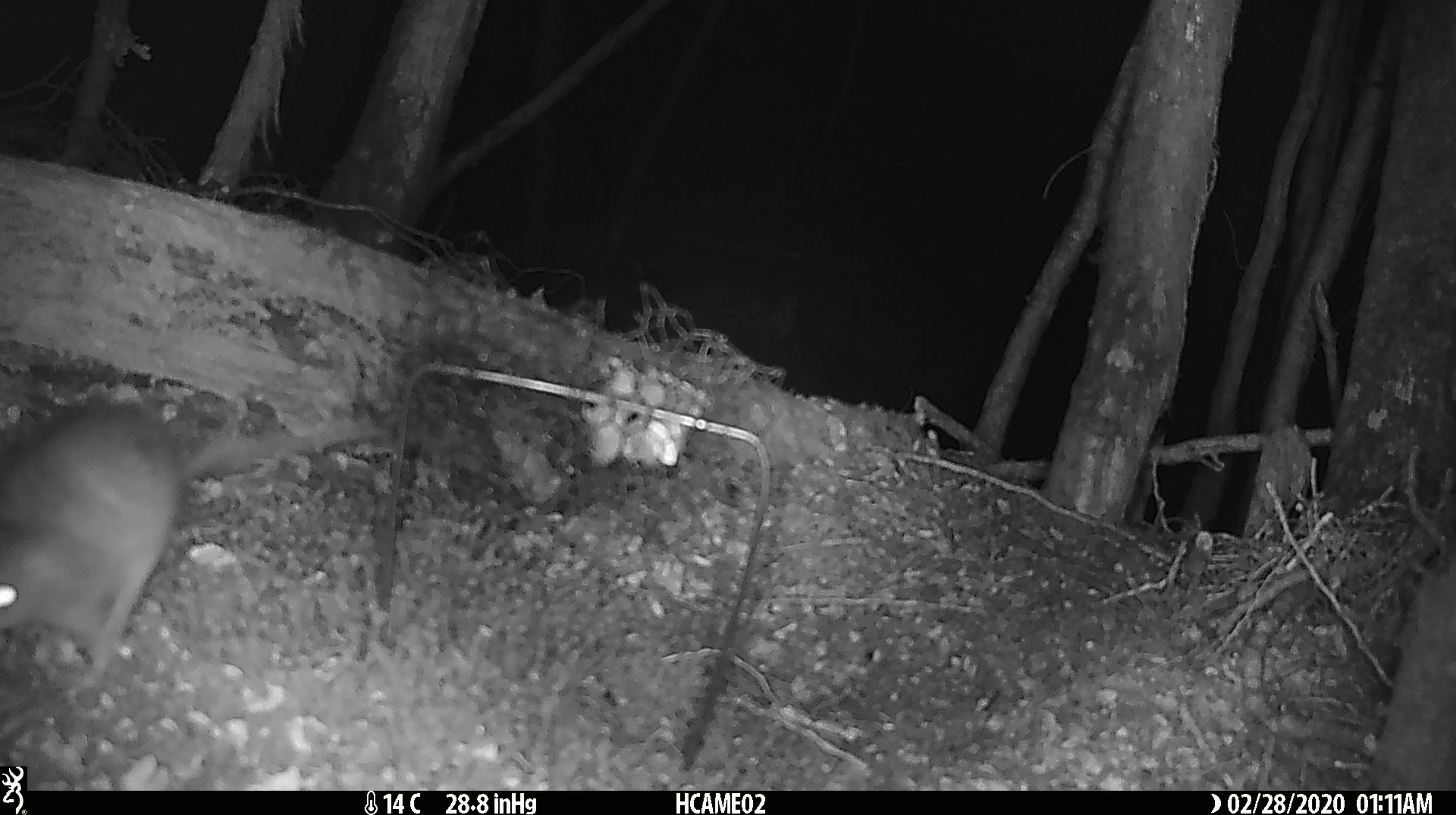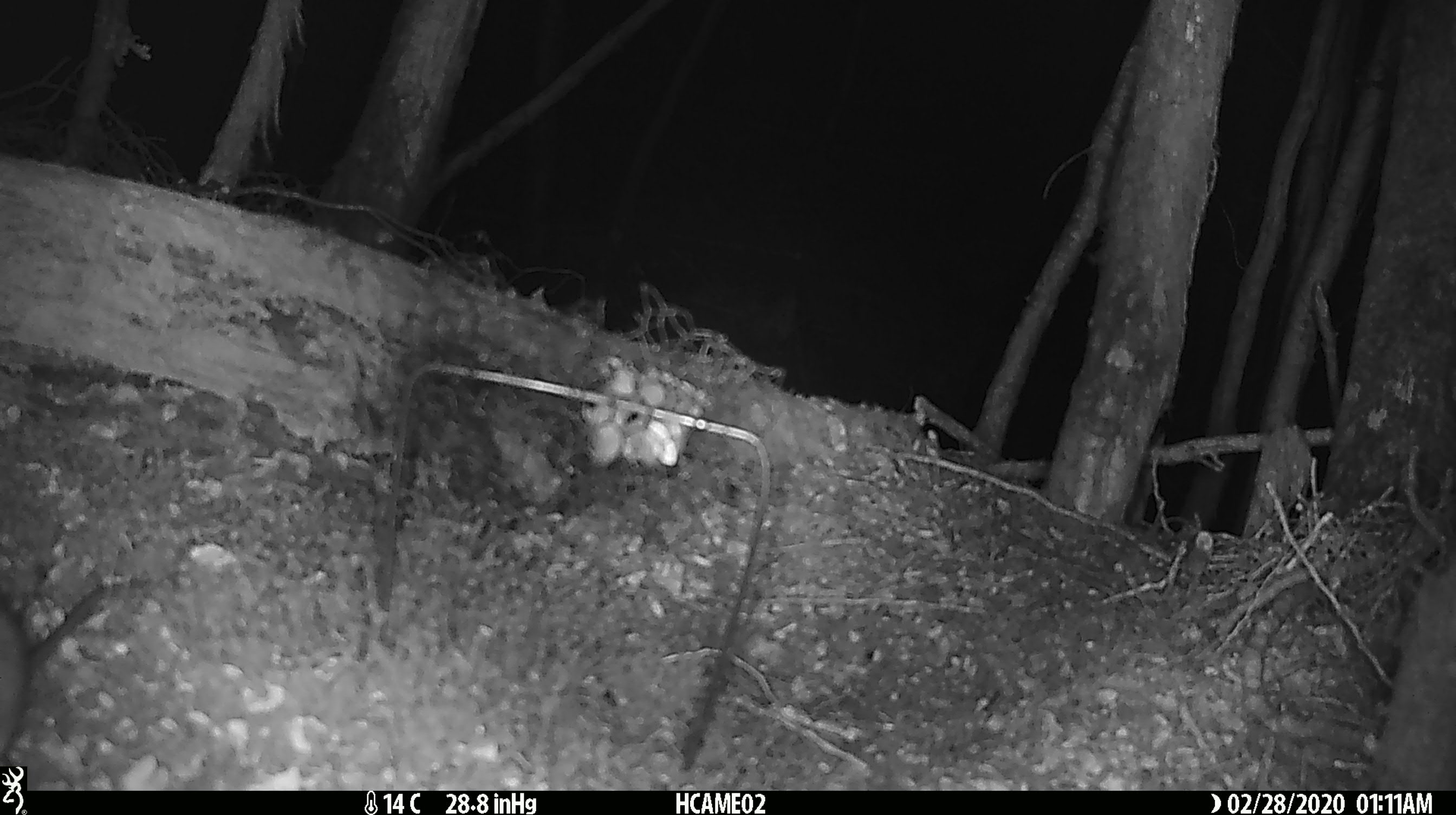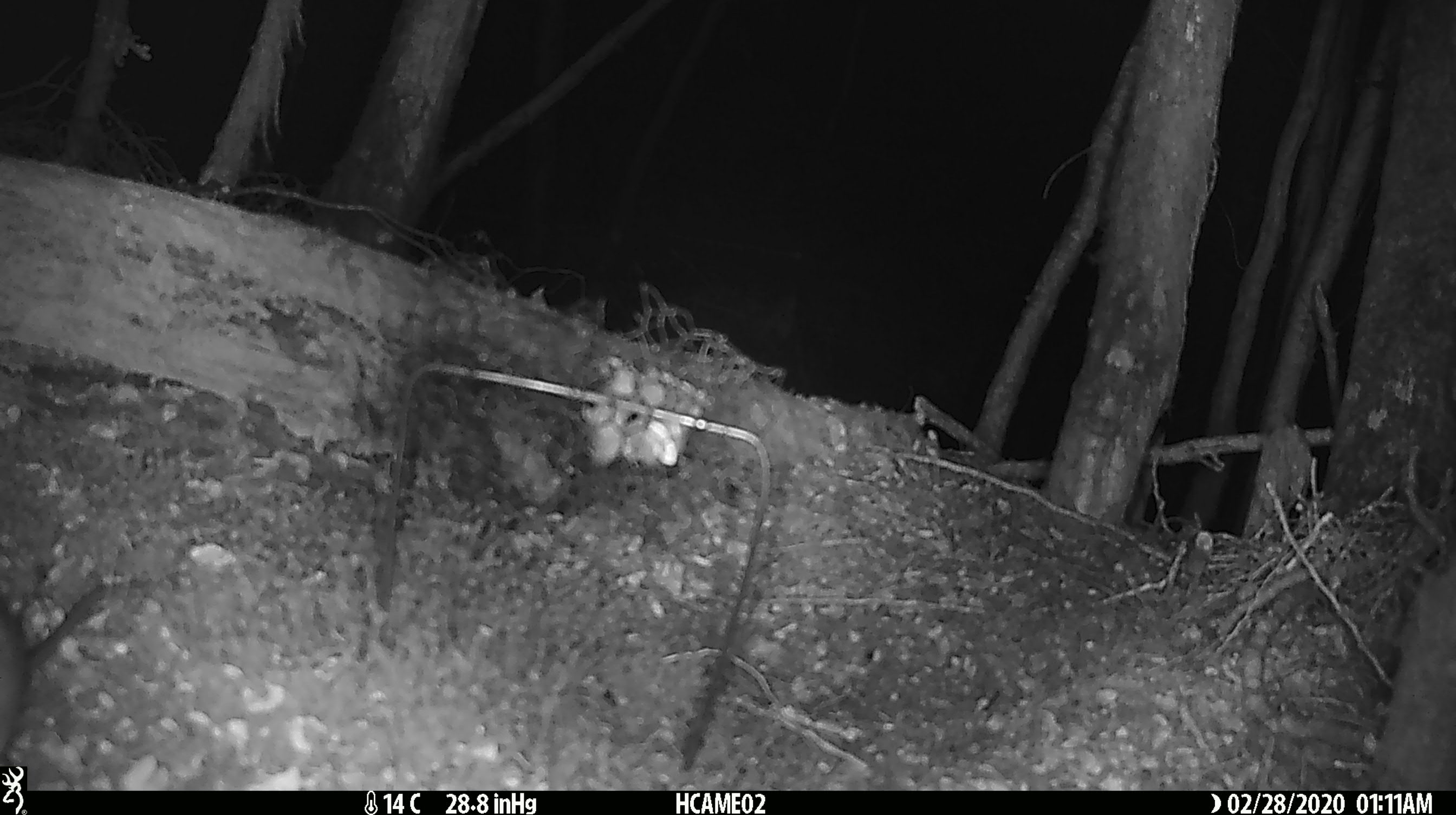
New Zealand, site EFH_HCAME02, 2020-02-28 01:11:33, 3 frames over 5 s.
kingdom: Animalia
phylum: Chordata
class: Mammalia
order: Rodentia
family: Muridae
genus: Rattus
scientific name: Rattus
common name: rat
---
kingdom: Animalia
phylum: Chordata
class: Mammalia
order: Rodentia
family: Muridae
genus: Mus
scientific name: Mus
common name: mouse